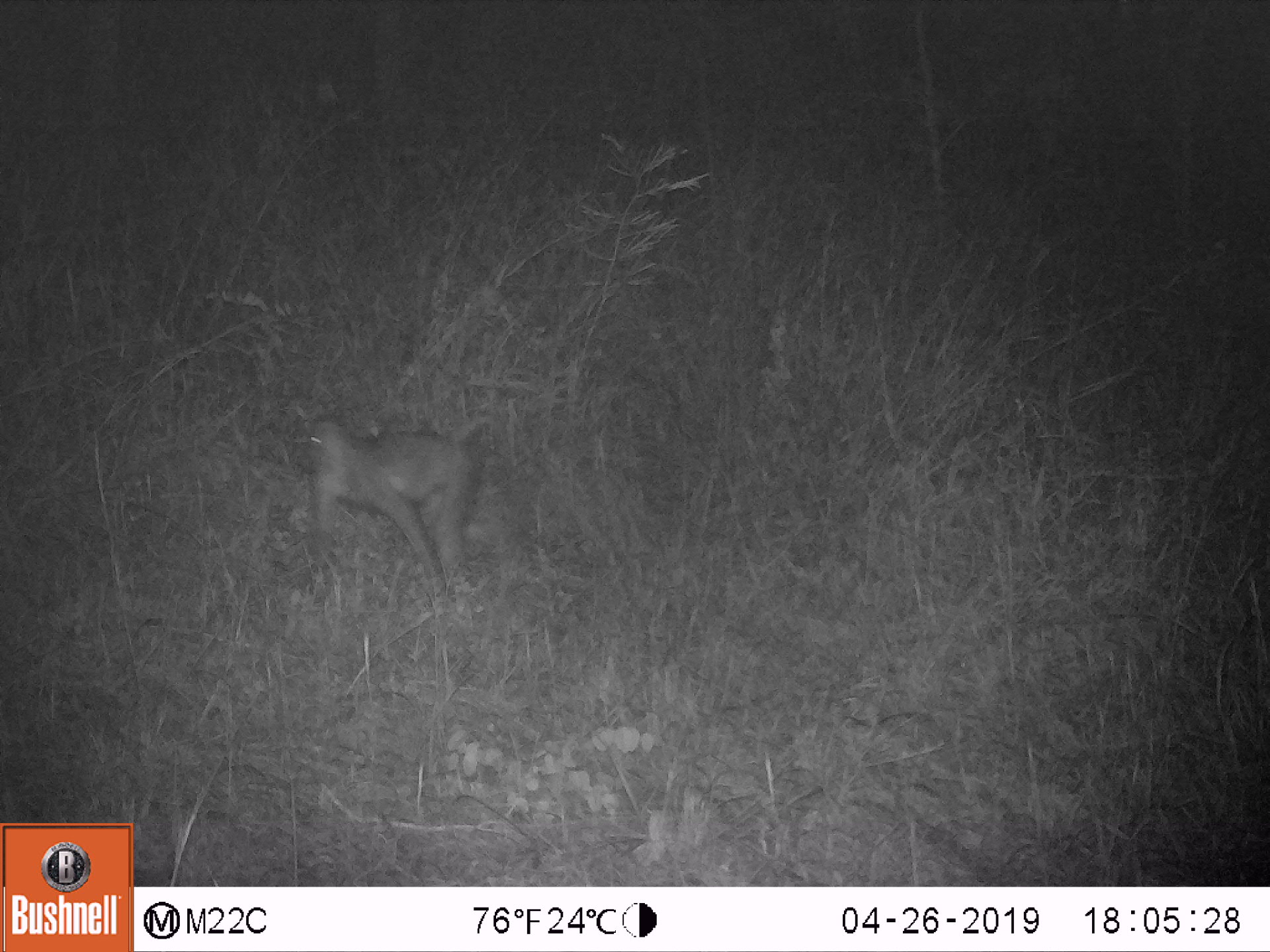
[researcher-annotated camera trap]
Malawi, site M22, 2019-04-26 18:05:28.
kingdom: Animalia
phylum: Chordata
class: Mammalia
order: Primates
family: Cercopithecidae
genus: Papio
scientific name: Papio cynocephalus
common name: yellow baboon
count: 1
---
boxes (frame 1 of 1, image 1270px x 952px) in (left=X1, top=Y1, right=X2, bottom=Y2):
yellow baboon: (left=293, top=408, right=519, bottom=590)